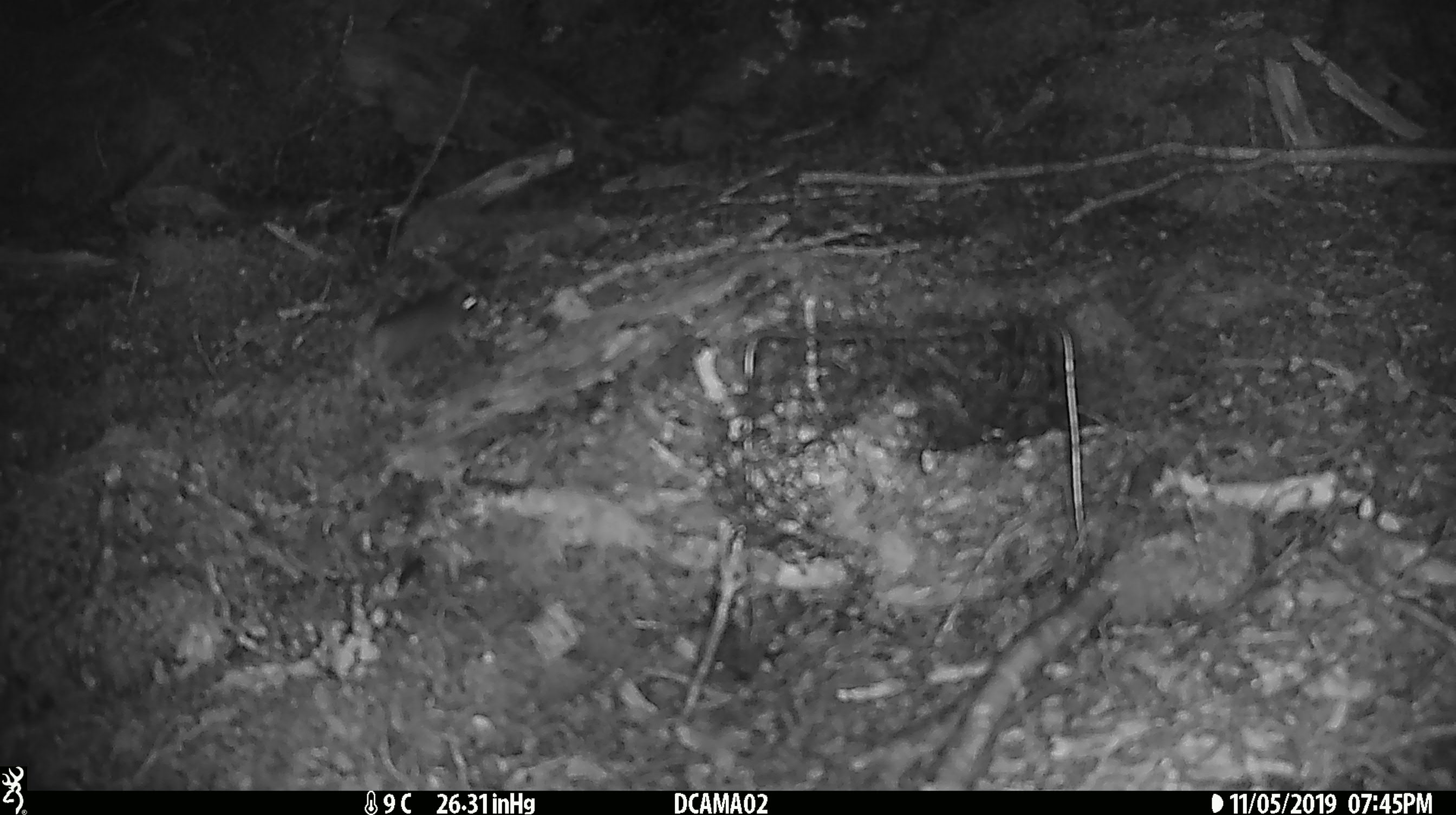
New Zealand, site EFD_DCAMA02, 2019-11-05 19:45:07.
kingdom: Animalia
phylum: Chordata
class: Mammalia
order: Rodentia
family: Muridae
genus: Mus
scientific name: Mus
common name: mouse